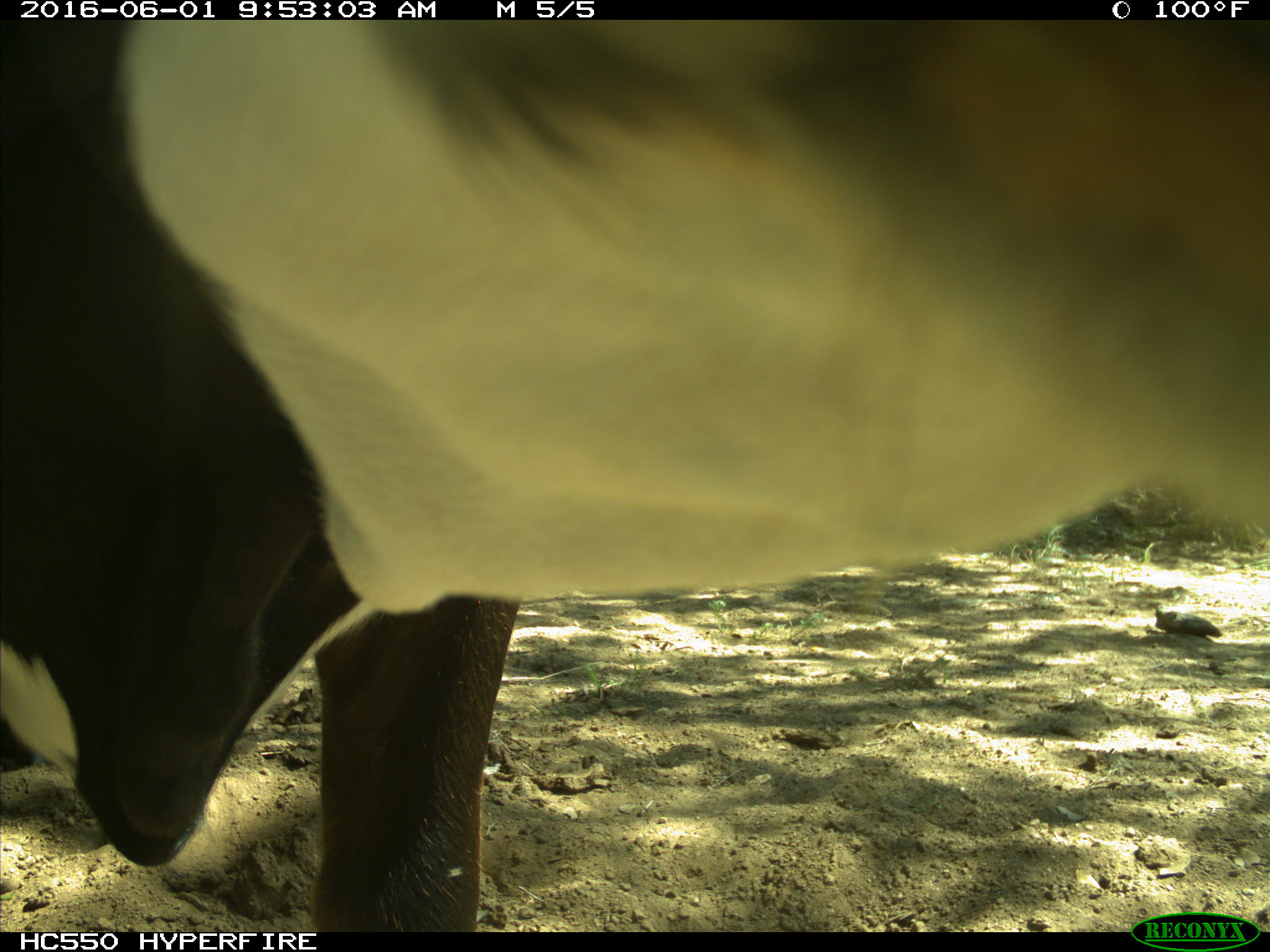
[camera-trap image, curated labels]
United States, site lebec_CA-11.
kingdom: Animalia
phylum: Chordata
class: Mammalia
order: Artiodactyla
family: Bovidae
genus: Bos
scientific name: Bos taurus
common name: domestic cow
Bos taurus (domestic cow).